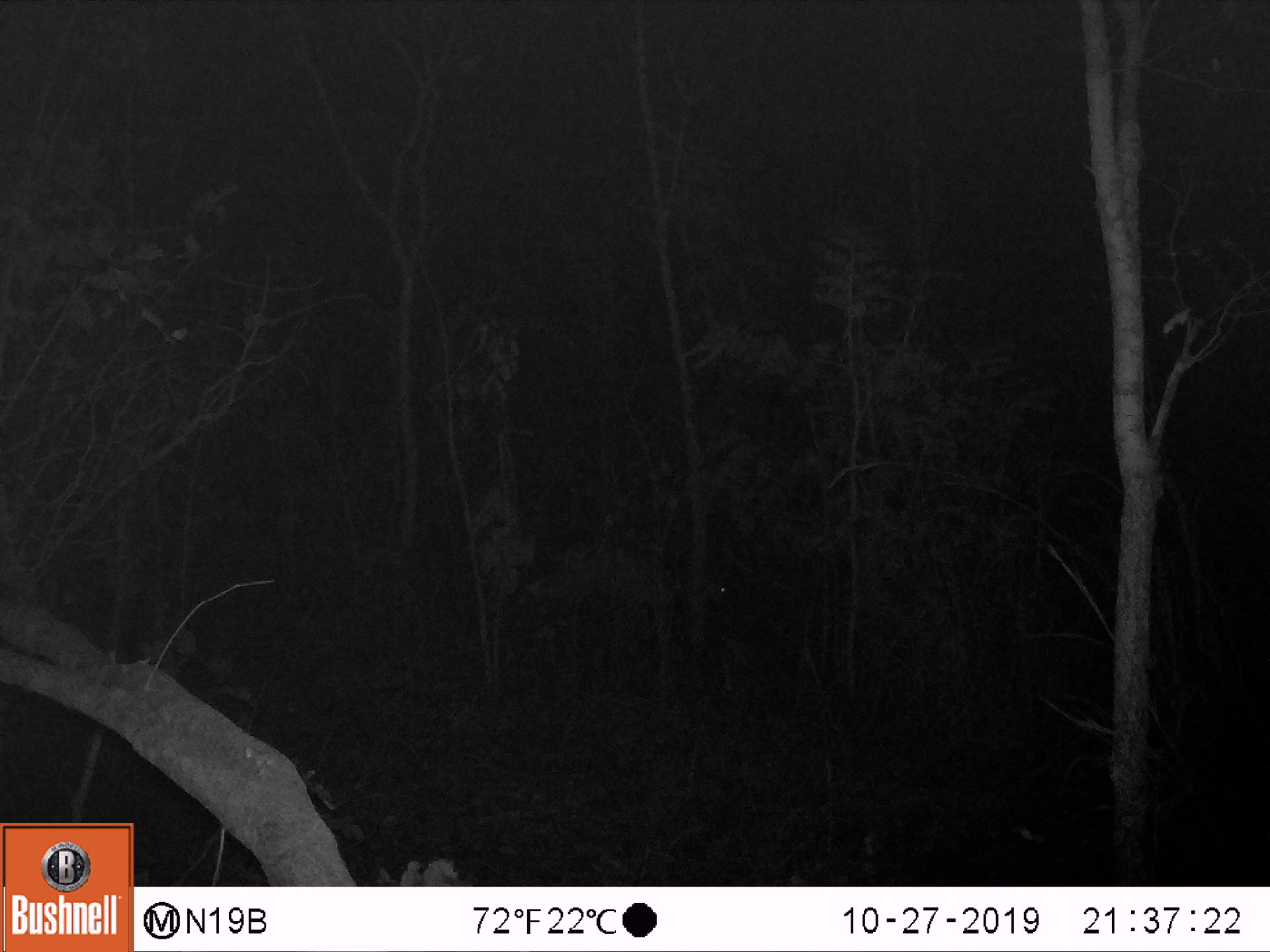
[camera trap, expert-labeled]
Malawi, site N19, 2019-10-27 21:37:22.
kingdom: Animalia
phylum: Chordata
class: Mammalia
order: Artiodactyla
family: Bovidae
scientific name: Antilopinae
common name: small antelope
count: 1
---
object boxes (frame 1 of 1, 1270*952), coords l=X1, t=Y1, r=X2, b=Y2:
small antelope: l=533, t=513, r=738, b=695